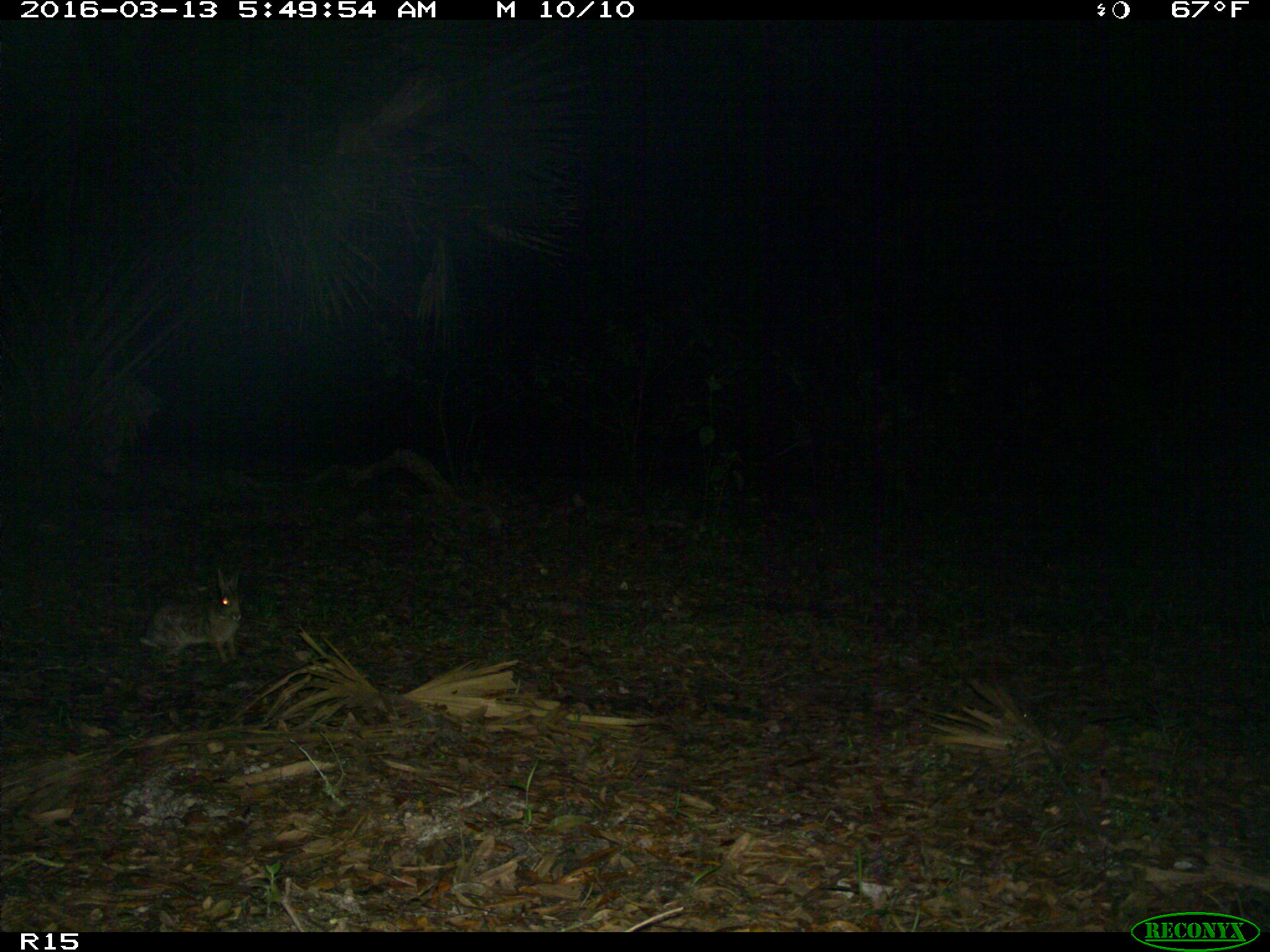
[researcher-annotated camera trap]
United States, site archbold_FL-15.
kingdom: Animalia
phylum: Chordata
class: Mammalia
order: Lagomorpha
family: Leporidae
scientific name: Leporidae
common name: rabbits and hares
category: unidentified rabbit